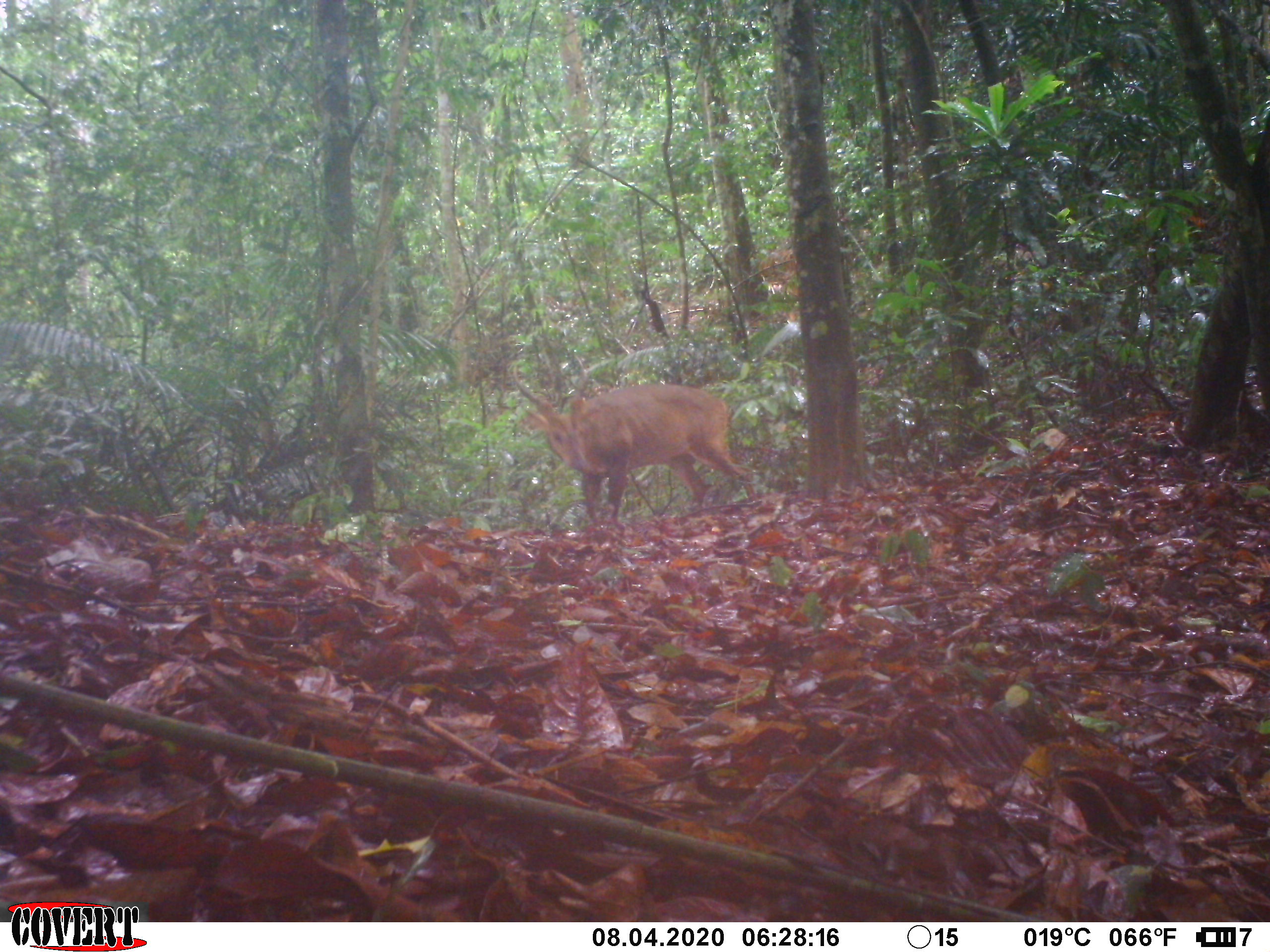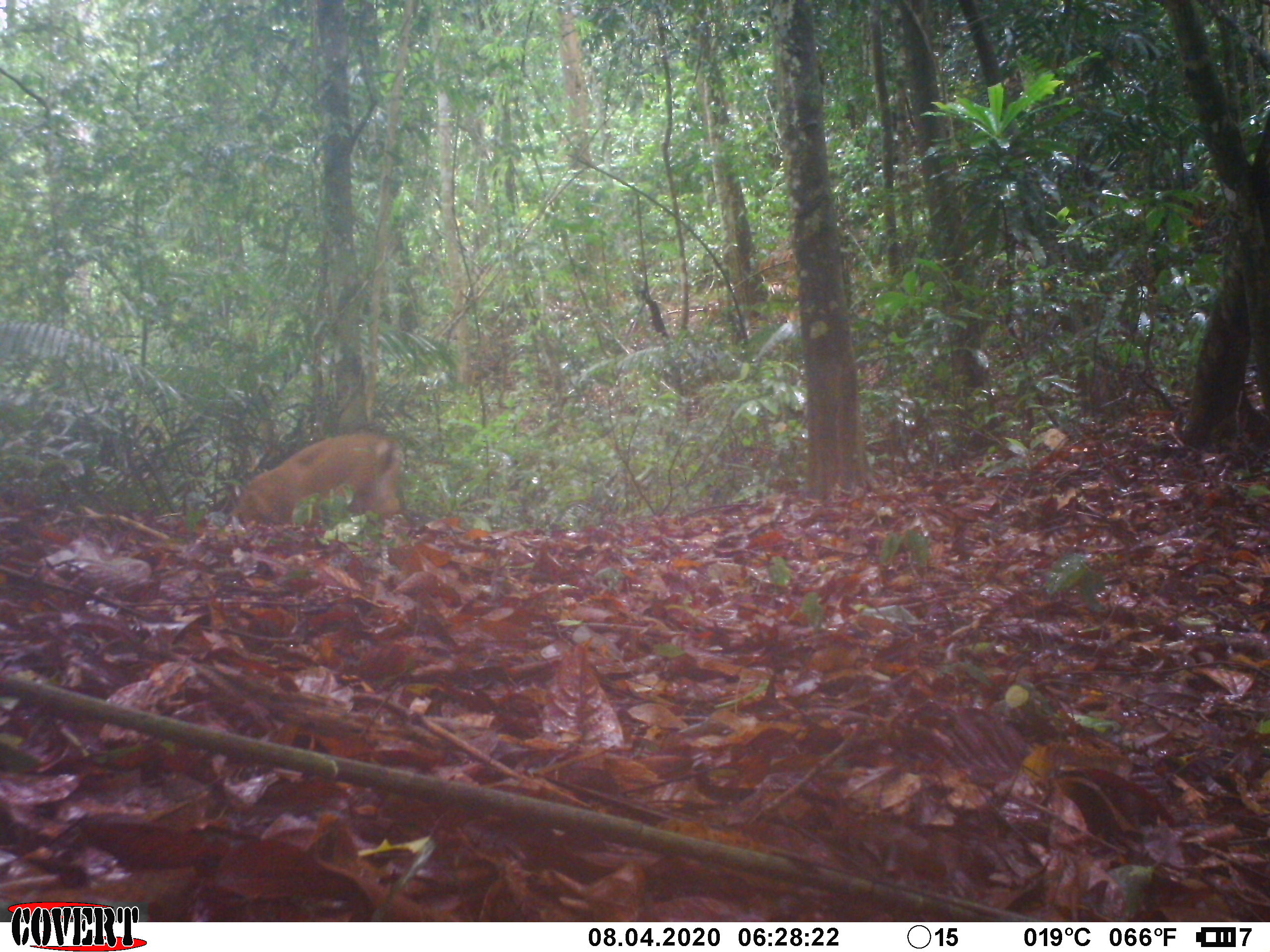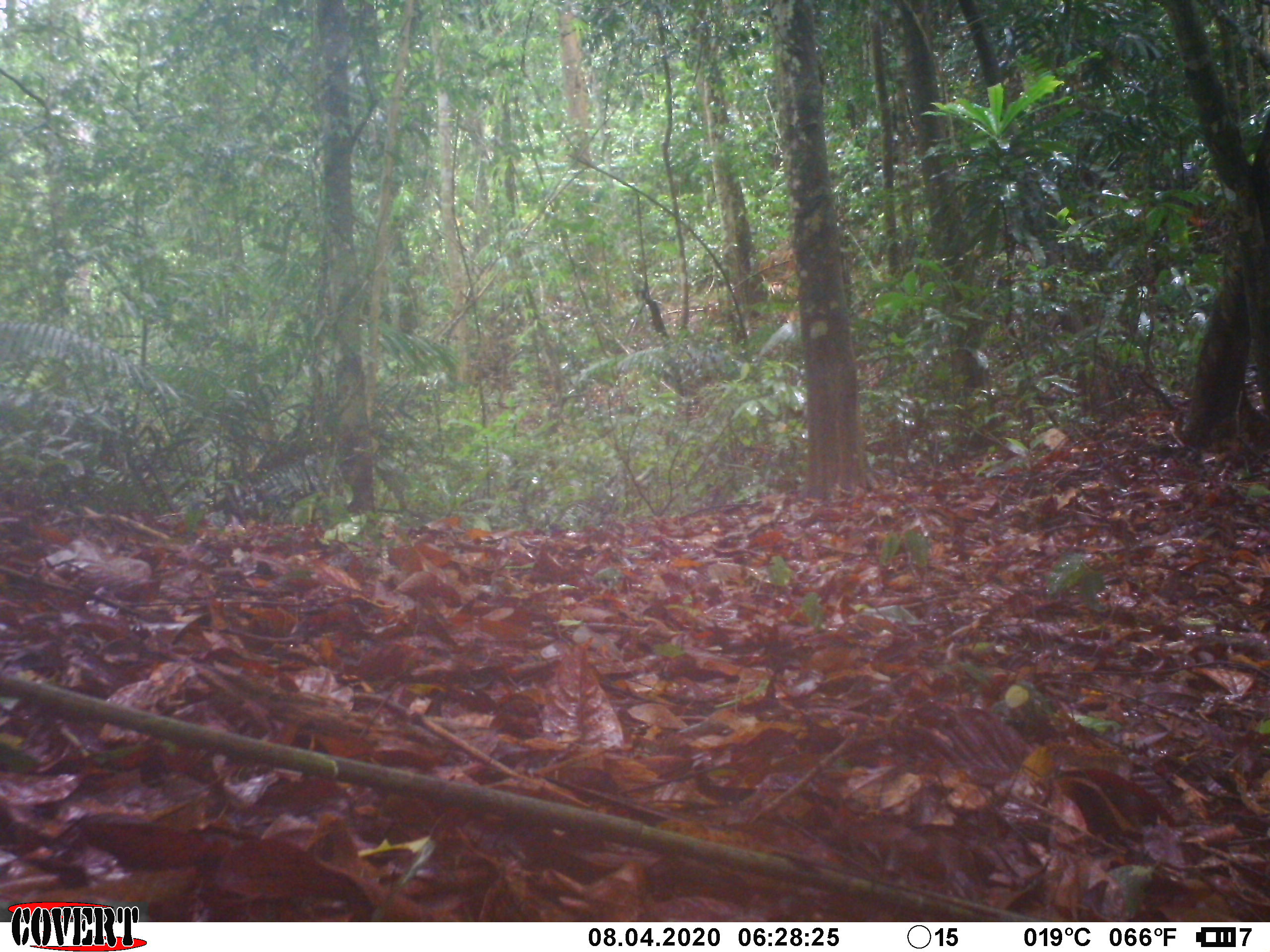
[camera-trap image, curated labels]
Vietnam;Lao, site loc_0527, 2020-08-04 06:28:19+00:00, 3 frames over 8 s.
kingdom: Animalia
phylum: Chordata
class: Mammalia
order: Artiodactyla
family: Cervidae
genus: Muntiacus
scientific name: Muntiacus vuquangensis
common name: large-antlered muntjac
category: large antlered muntjac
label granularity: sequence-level